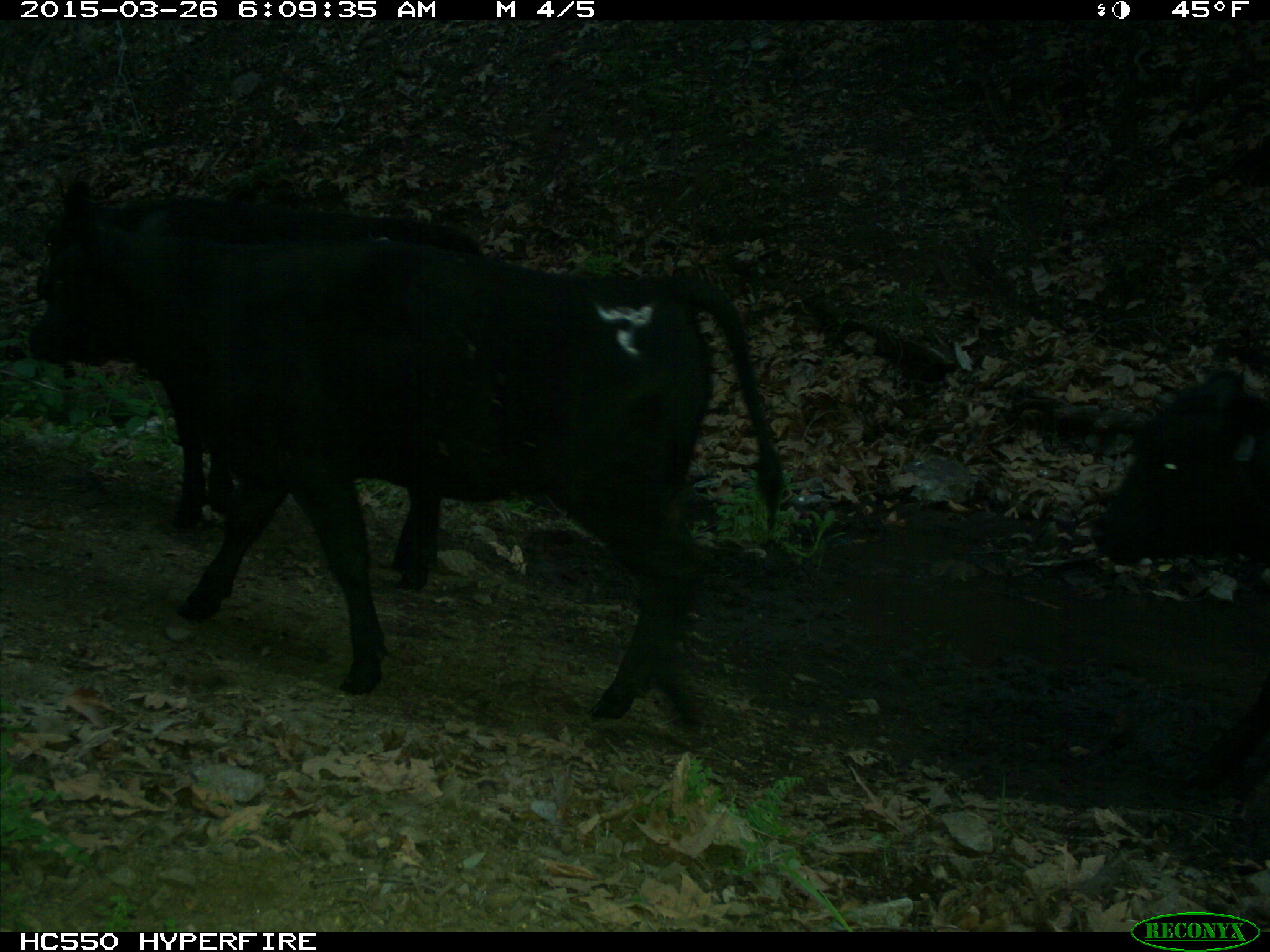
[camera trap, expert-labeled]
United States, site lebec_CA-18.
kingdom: Animalia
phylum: Chordata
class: Mammalia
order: Artiodactyla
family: Bovidae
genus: Bos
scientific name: Bos taurus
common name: domestic cow